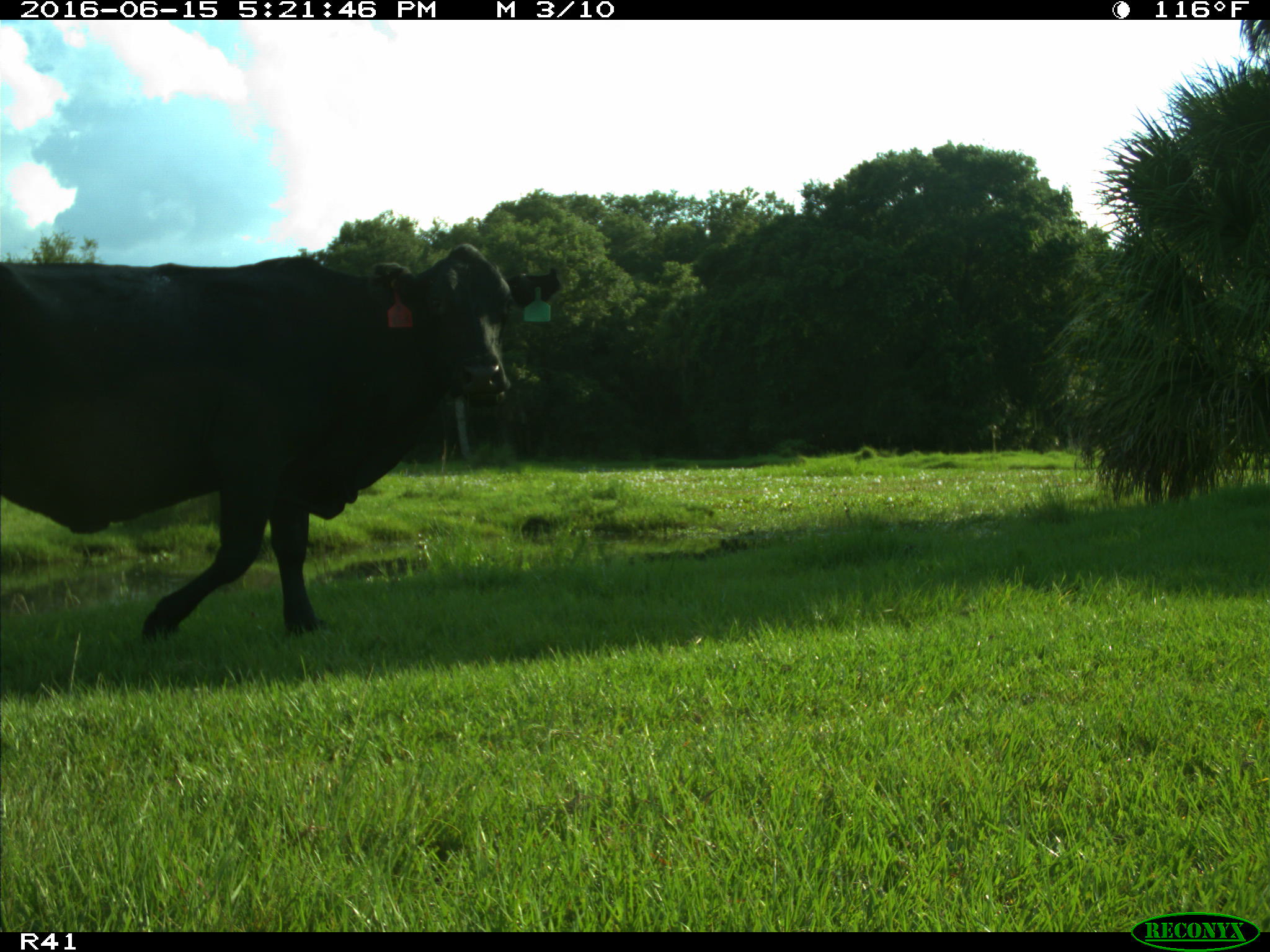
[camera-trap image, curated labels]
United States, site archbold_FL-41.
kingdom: Animalia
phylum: Chordata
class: Mammalia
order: Artiodactyla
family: Bovidae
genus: Bos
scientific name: Bos taurus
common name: domestic cow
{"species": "Bos taurus (domestic cow)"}